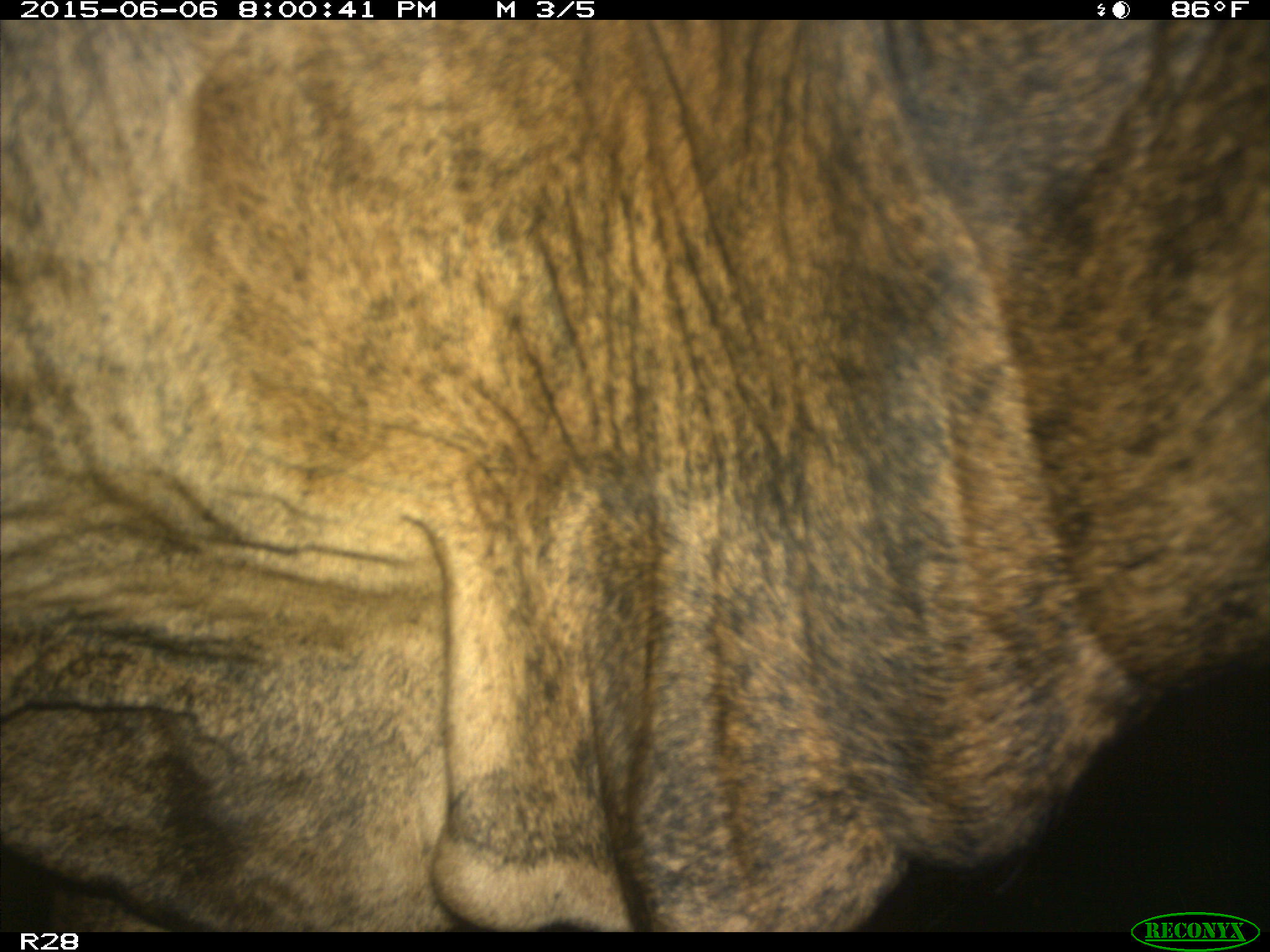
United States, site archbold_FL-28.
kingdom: Animalia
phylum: Chordata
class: Mammalia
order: Artiodactyla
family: Bovidae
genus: Bos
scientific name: Bos taurus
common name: domestic cow